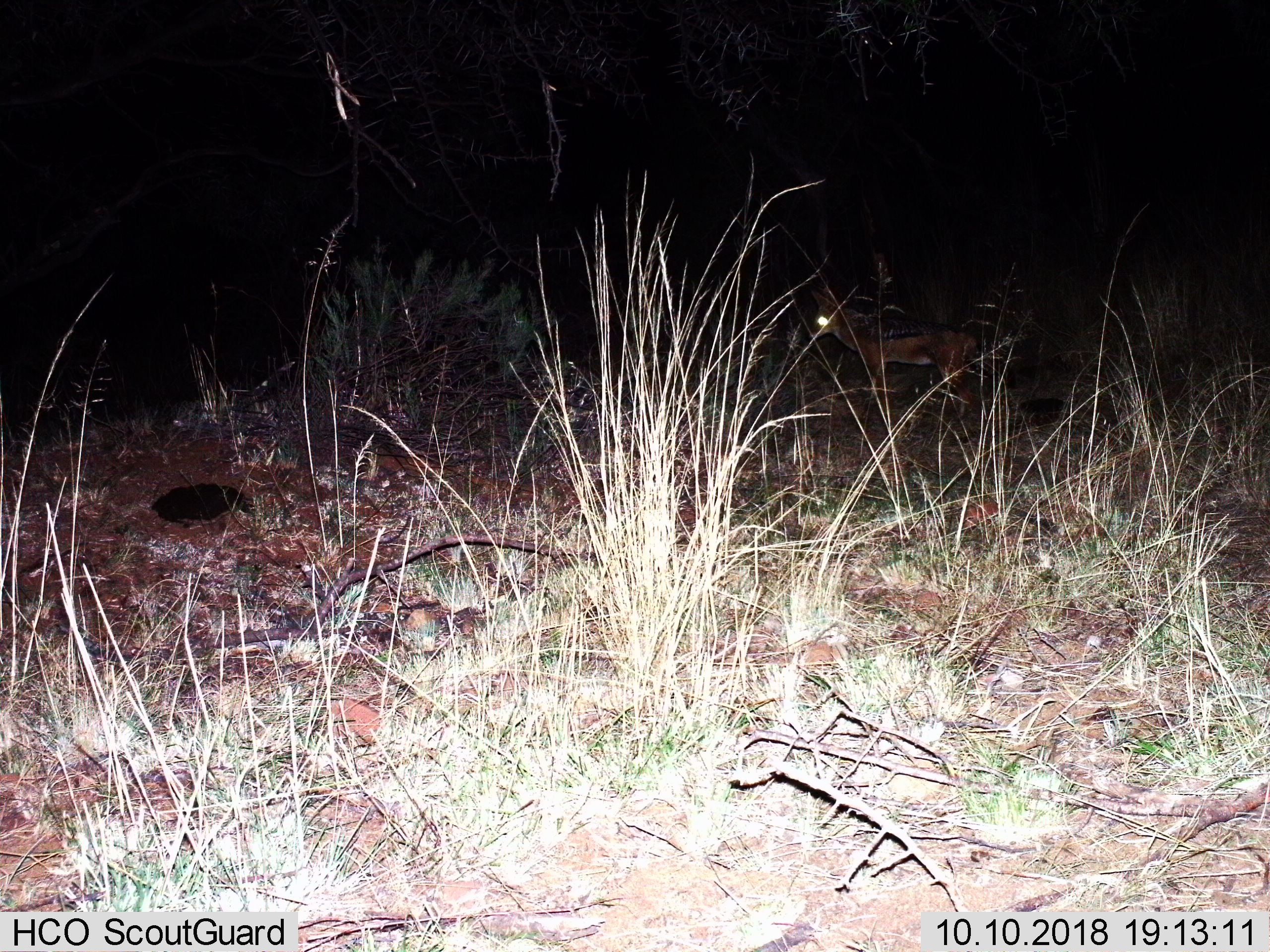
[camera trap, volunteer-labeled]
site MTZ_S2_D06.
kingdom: Animalia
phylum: Chordata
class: Mammalia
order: Carnivora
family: Canidae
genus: Lupulella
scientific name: Lupulella mesomelas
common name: black-backed jackal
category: jackalblackbacked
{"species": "jackalblackbacked (black-backed jackal) (Lupulella mesomelas)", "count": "1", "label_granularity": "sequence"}